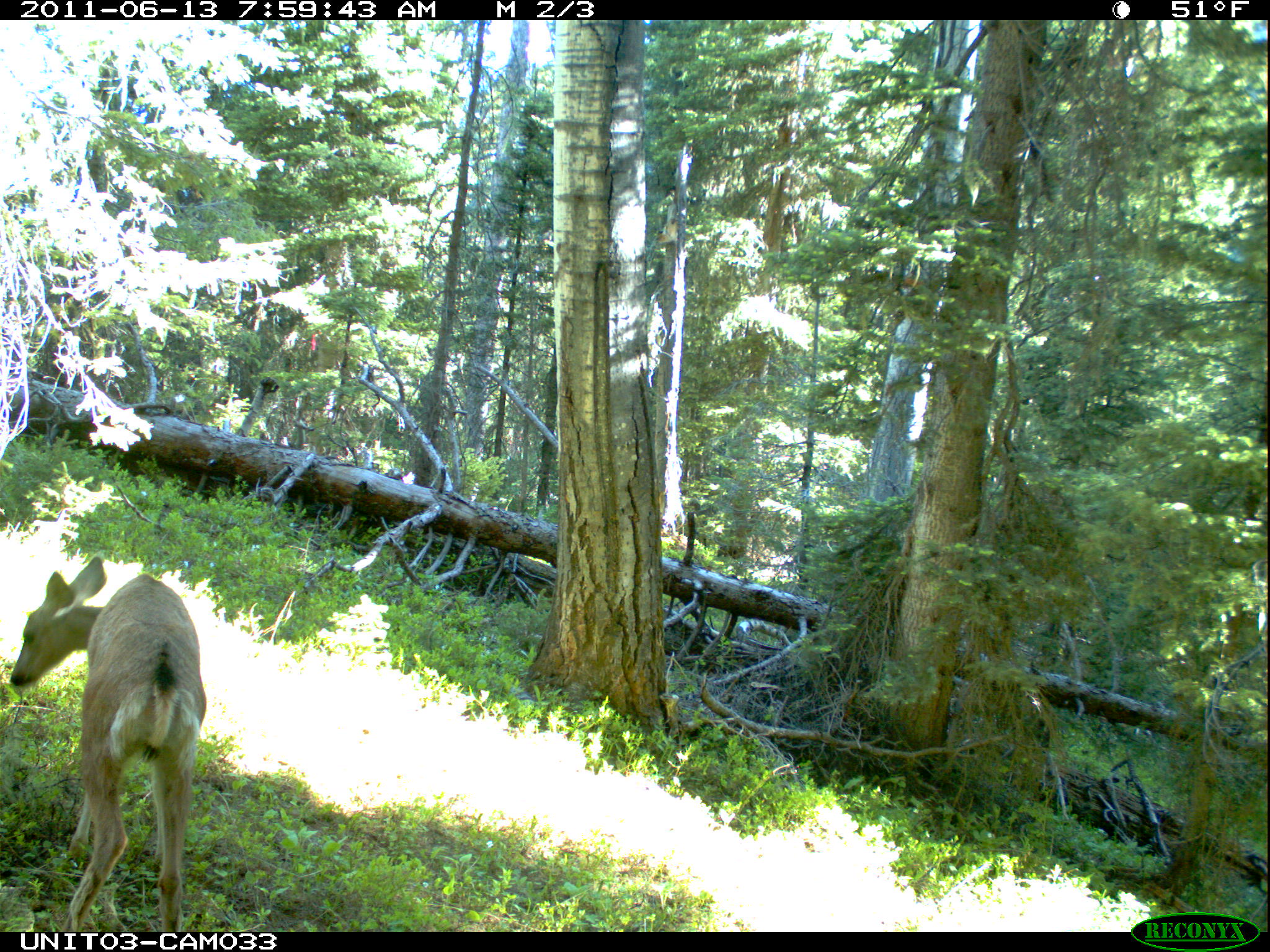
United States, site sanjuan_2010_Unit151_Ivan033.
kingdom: Animalia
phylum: Chordata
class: Mammalia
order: Artiodactyla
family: Cervidae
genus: Odocoileus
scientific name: Odocoileus hemionus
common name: mule deer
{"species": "Odocoileus hemionus (mule deer)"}